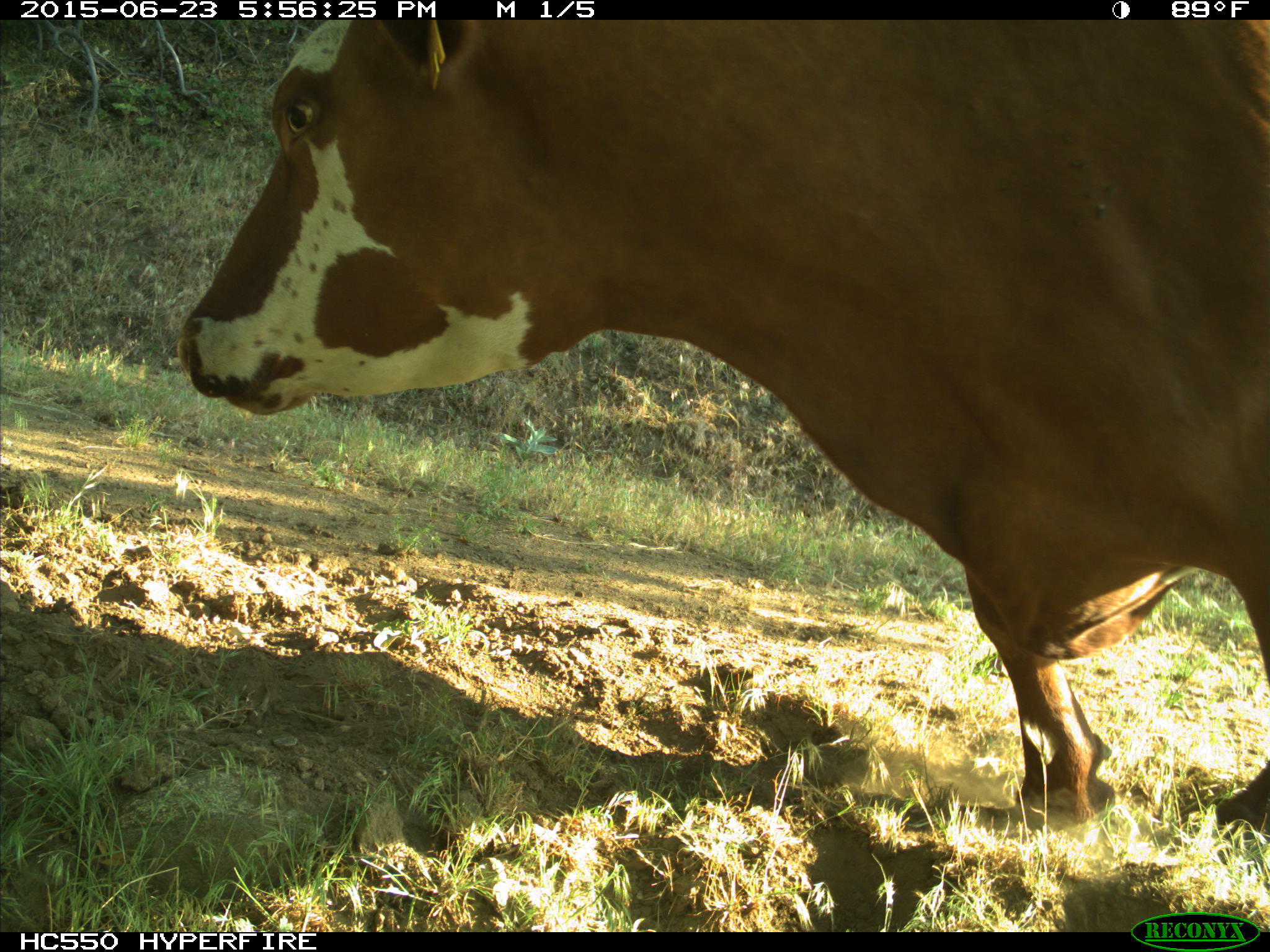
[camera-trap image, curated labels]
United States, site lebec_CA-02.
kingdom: Animalia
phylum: Chordata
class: Mammalia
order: Artiodactyla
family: Bovidae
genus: Bos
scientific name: Bos taurus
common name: domestic cow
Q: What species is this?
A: Bos taurus (domestic cow).